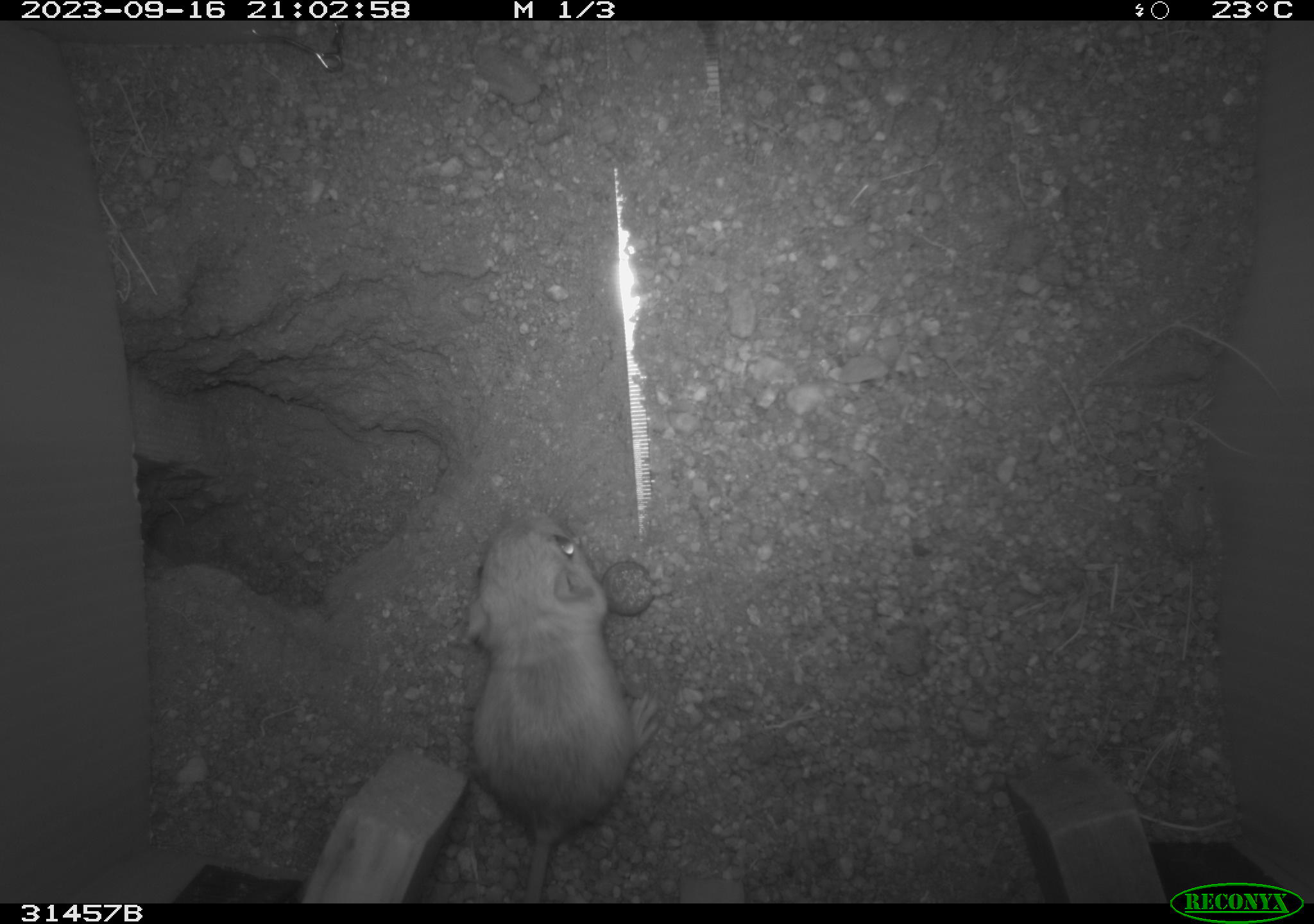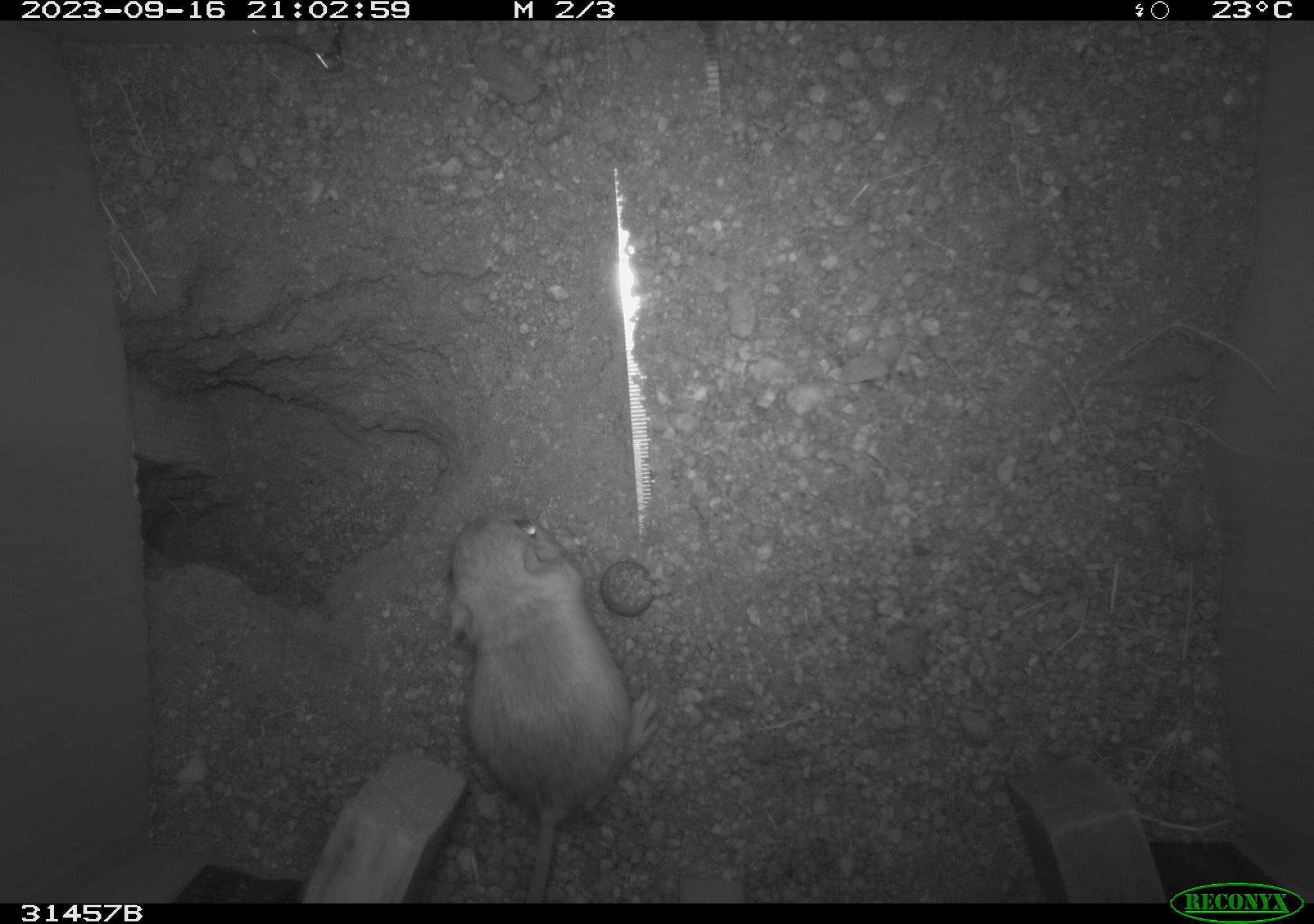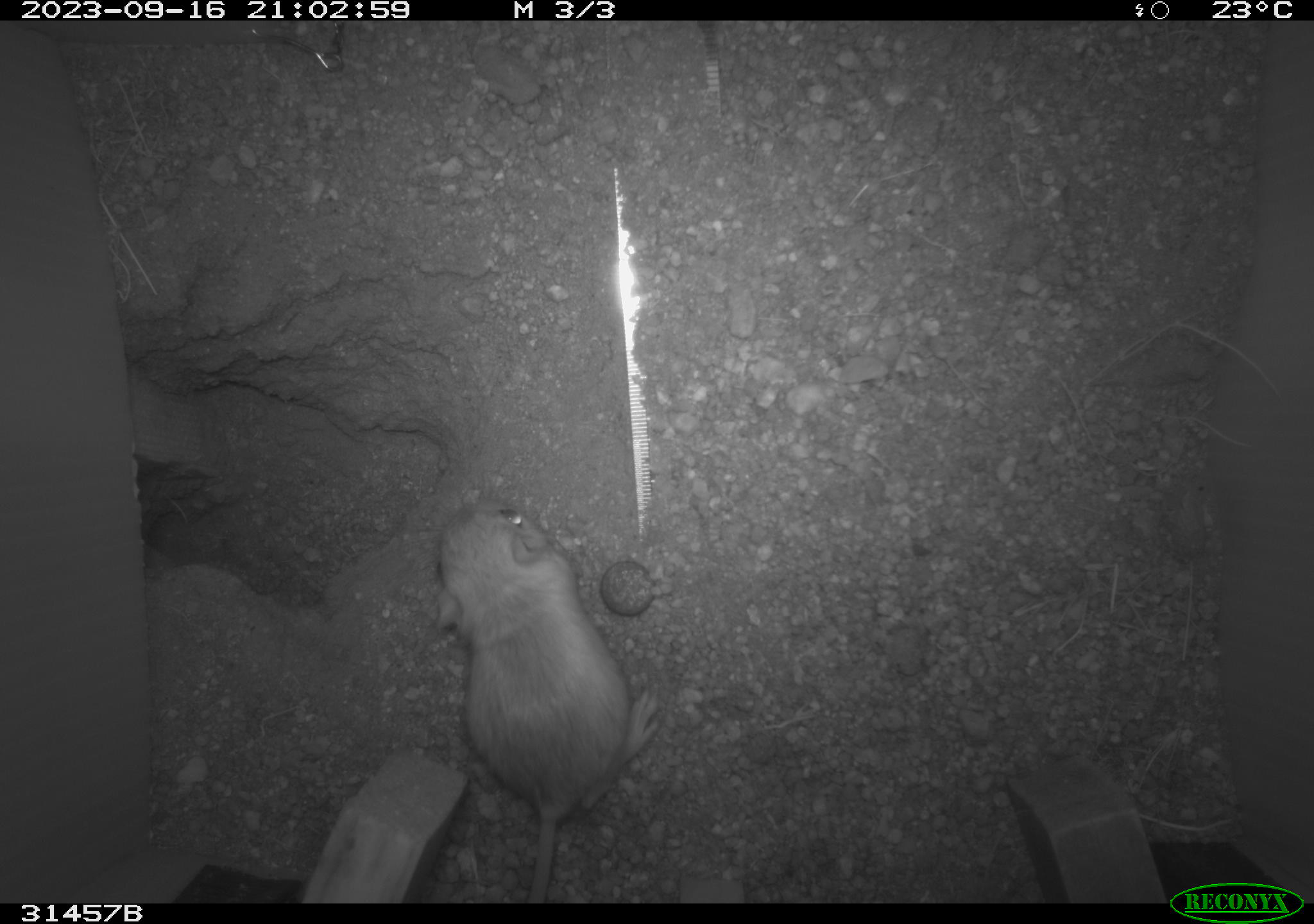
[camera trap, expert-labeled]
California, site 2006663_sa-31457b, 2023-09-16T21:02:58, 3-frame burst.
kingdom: Animalia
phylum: Chordata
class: Mammalia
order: Rodentia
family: Heteromyidae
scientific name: Heteromyidae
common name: kangaroo rats and pocket mice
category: heteromyidae family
Heteromyidae family (kangaroo rats and pocket mice) (Heteromyidae).